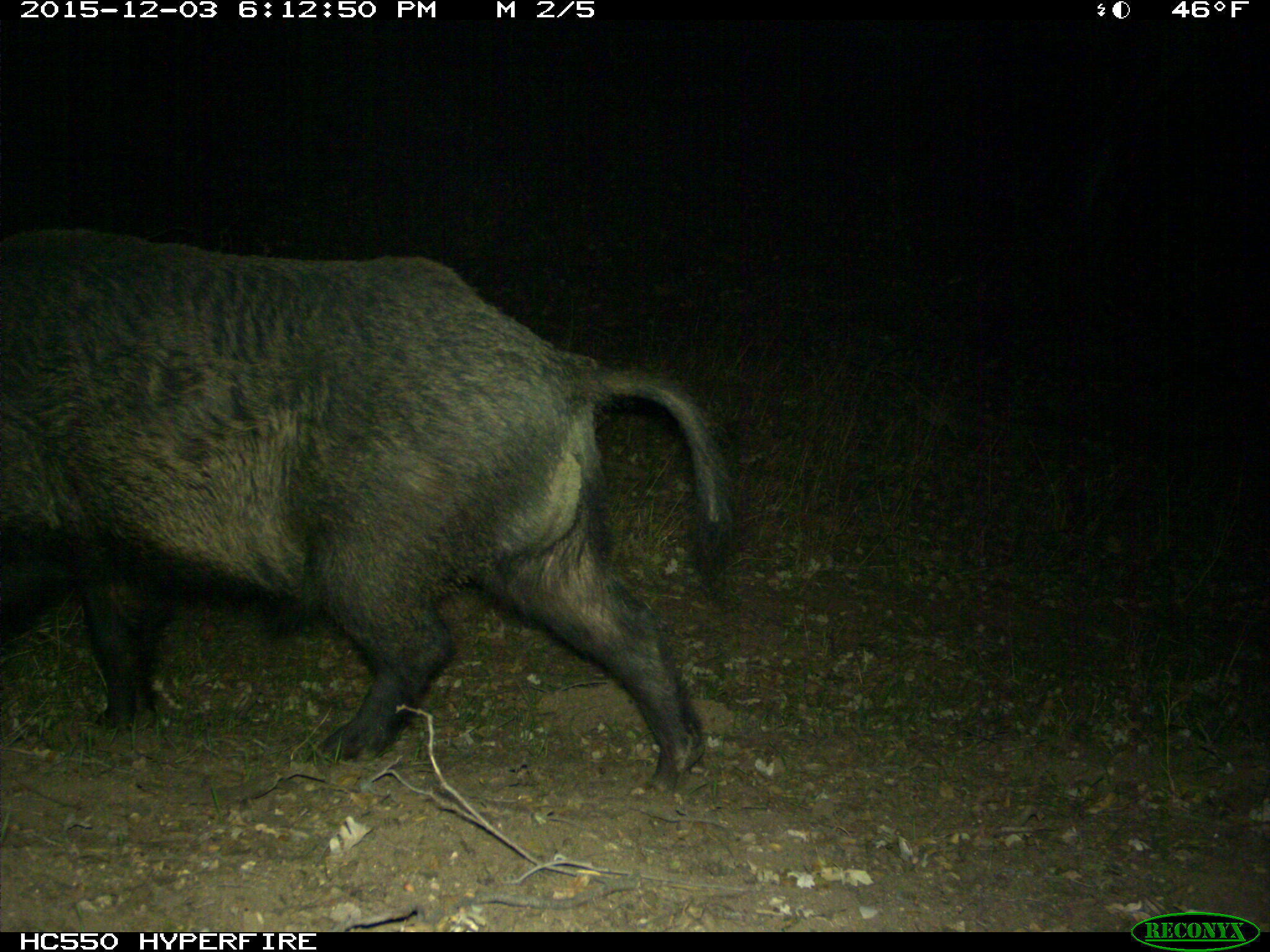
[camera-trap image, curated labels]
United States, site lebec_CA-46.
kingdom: Animalia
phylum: Chordata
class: Mammalia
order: Artiodactyla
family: Suidae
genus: Sus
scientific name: Sus scrofa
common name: wild boar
Sus scrofa (wild boar).